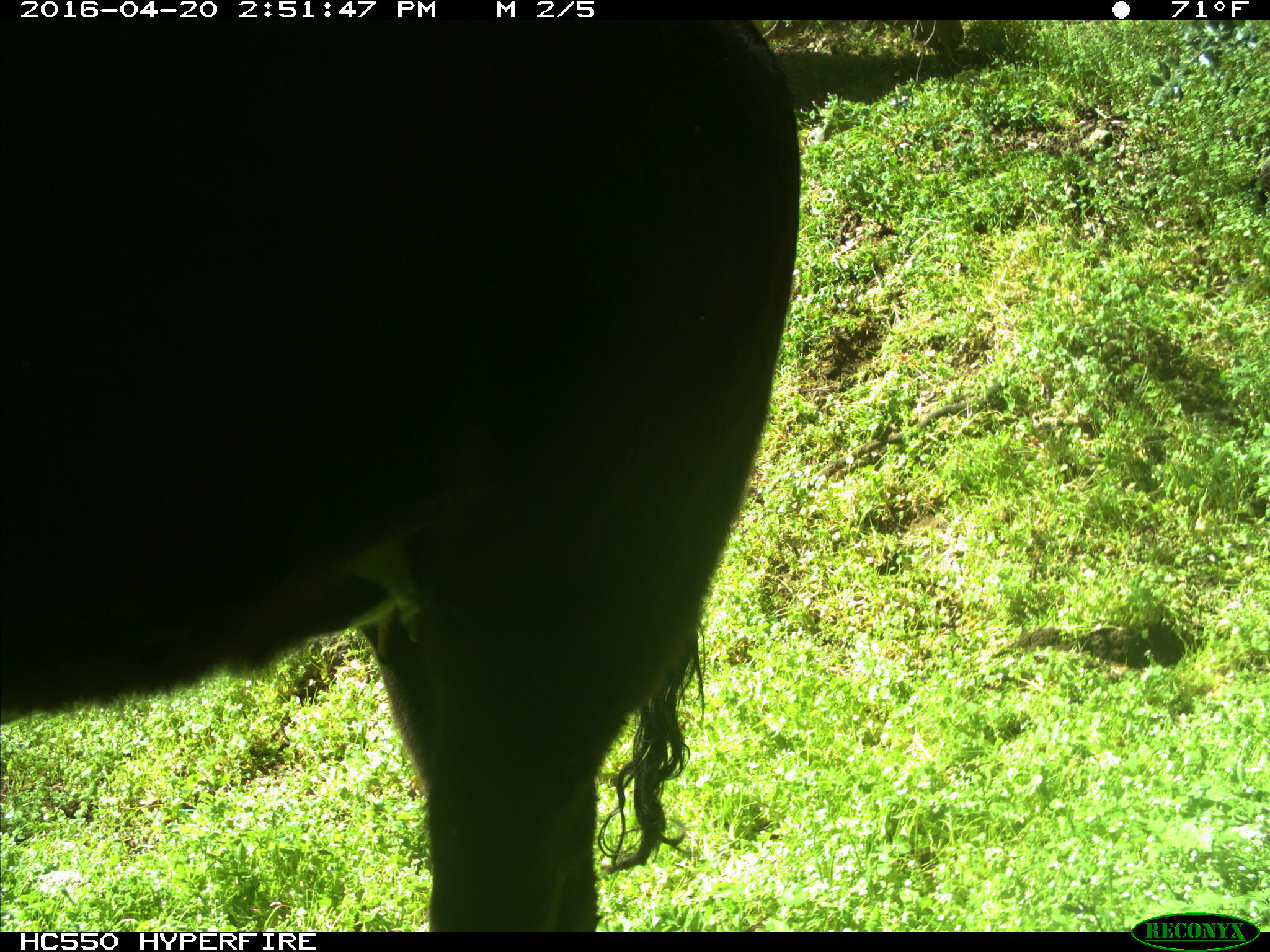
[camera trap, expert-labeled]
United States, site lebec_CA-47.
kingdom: Animalia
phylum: Chordata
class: Mammalia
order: Artiodactyla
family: Bovidae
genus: Bos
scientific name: Bos taurus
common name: domestic cow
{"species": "Bos taurus (domestic cow)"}